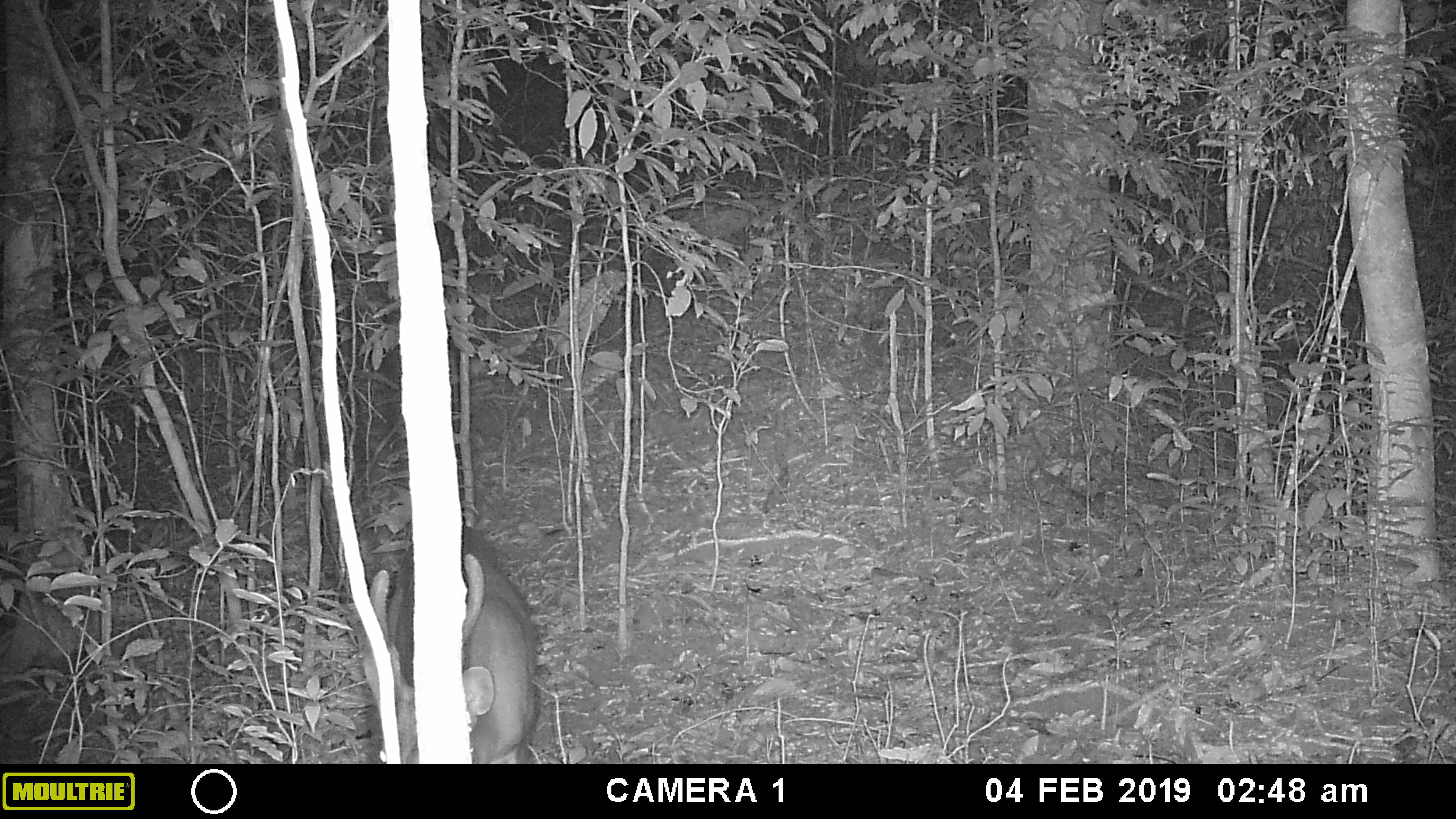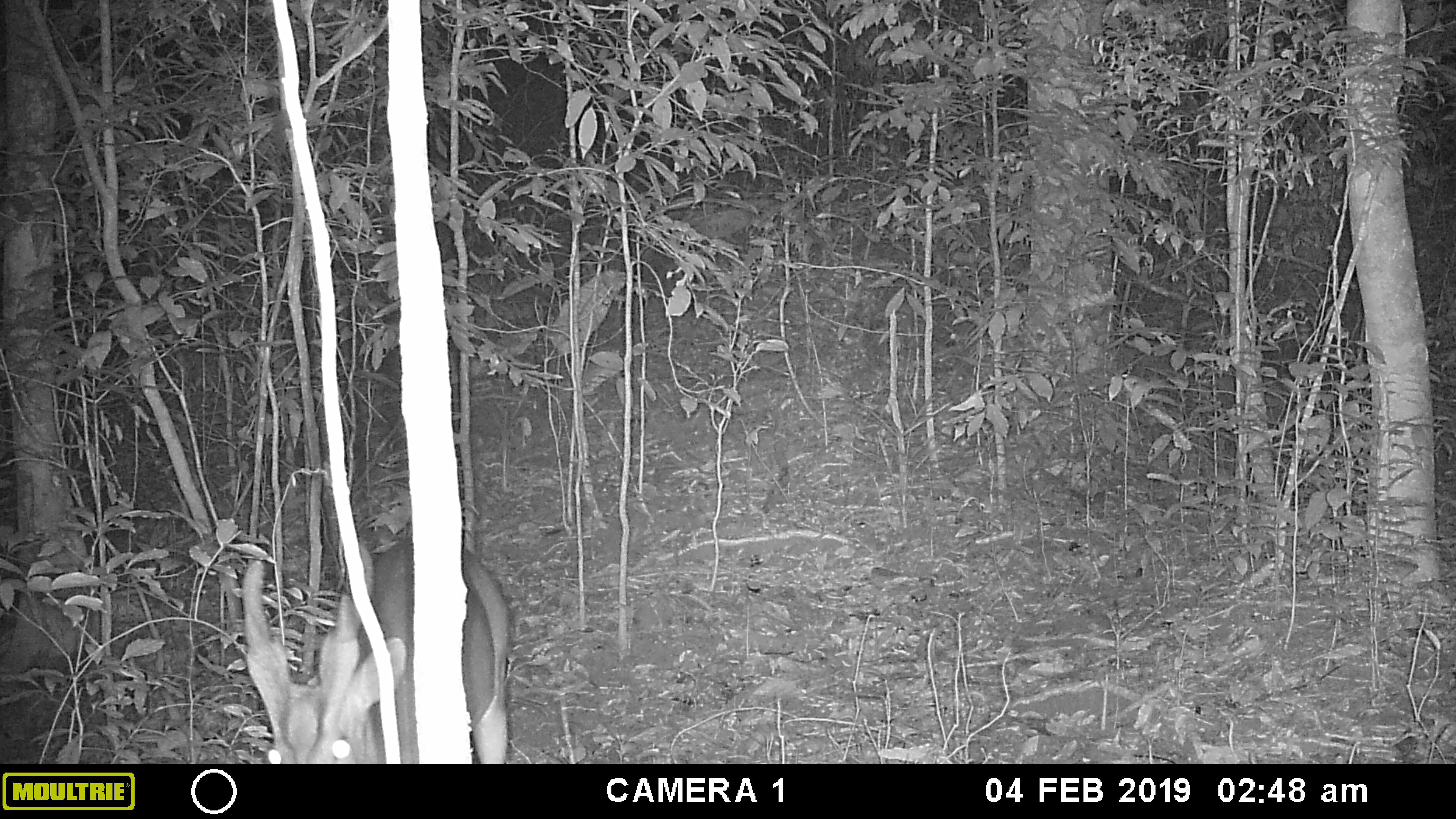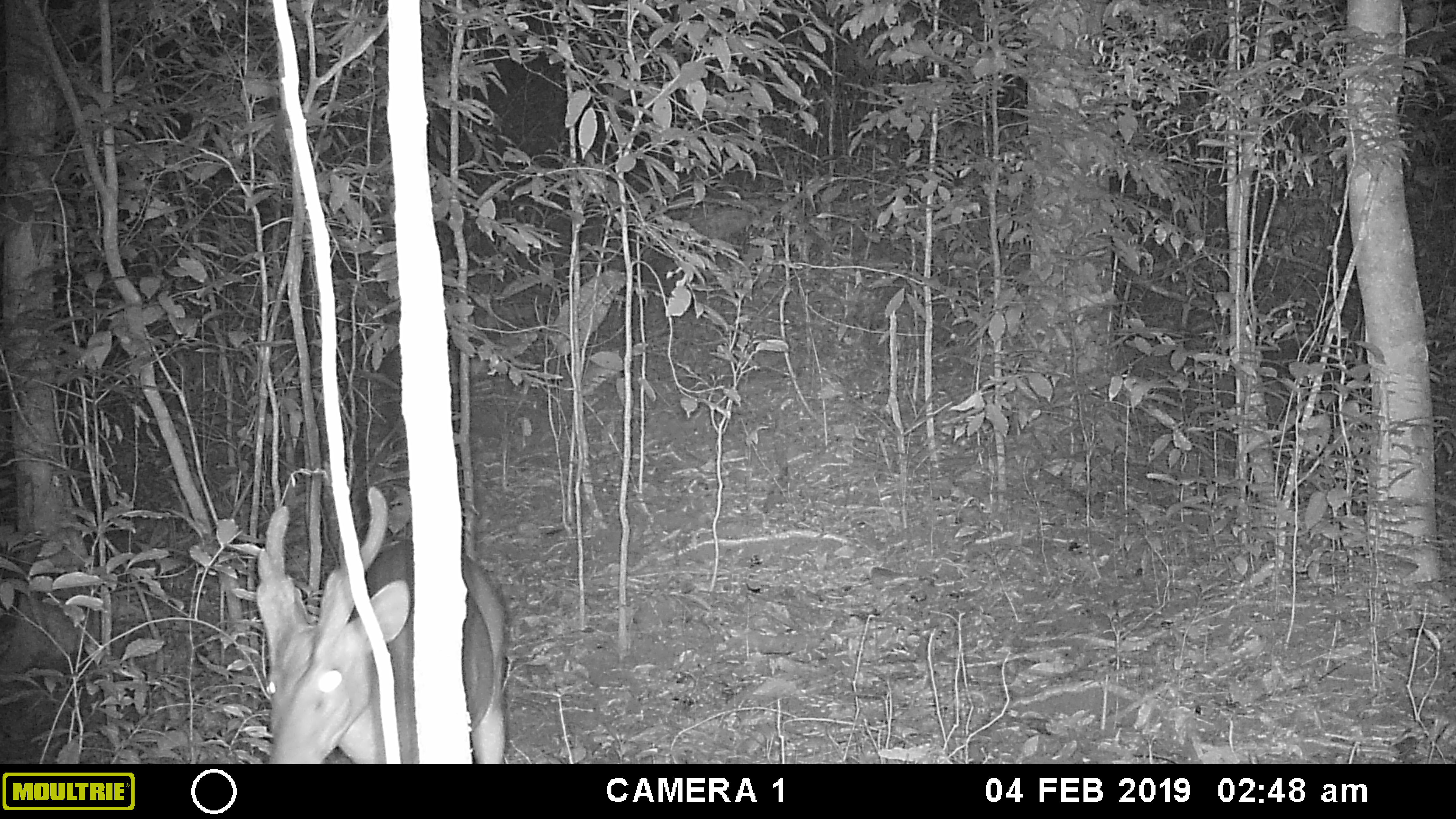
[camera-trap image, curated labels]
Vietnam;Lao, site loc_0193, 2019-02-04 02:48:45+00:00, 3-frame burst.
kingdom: Animalia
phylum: Chordata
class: Mammalia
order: Artiodactyla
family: Cervidae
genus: Muntiacus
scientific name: Muntiacus vuquangensis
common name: large-antlered muntjac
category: large antlered muntjac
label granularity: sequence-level